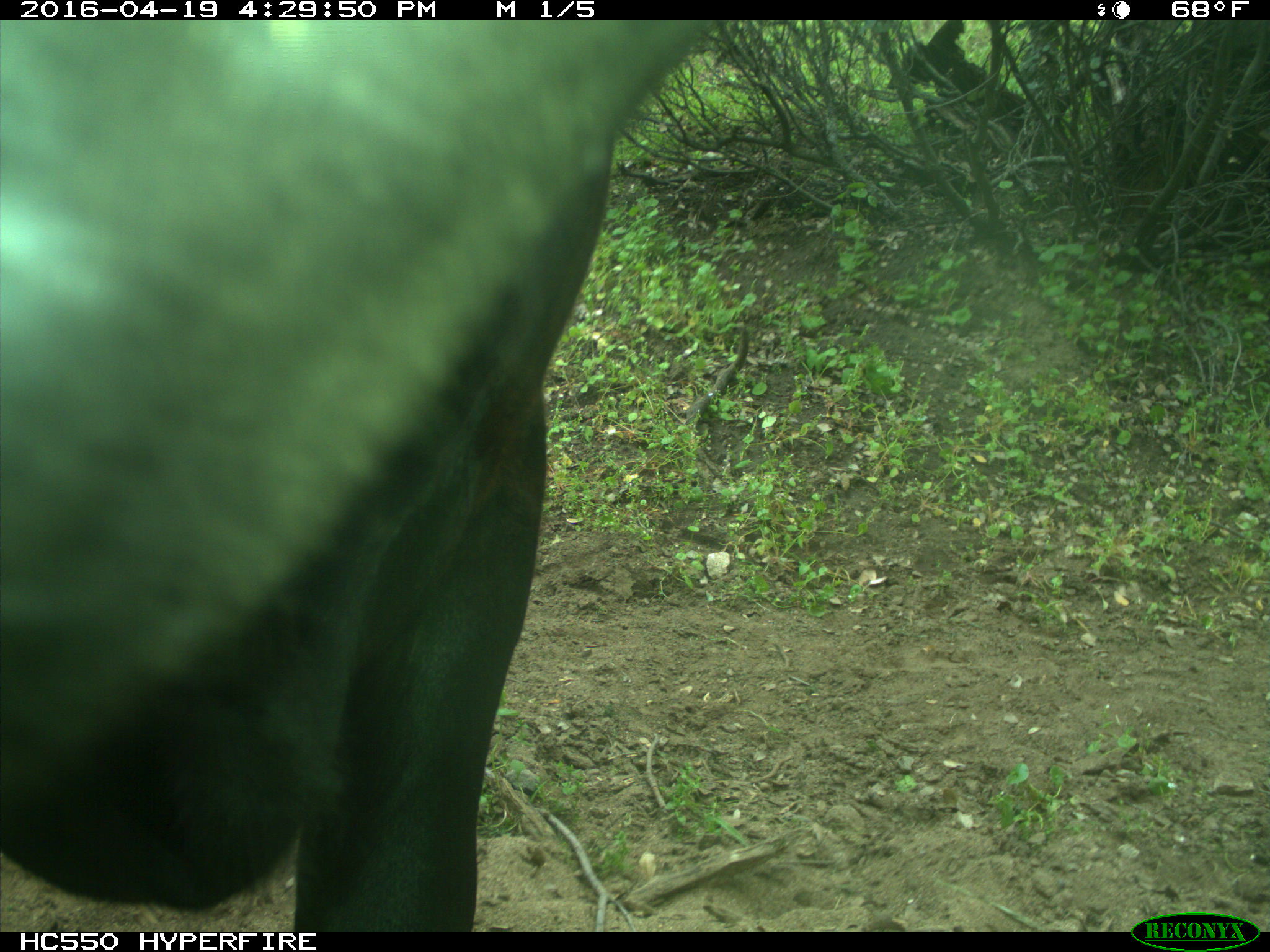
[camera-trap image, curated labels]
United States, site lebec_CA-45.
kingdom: Animalia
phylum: Chordata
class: Mammalia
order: Artiodactyla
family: Bovidae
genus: Bos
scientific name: Bos taurus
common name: domestic cow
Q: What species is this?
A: Bos taurus (domestic cow).